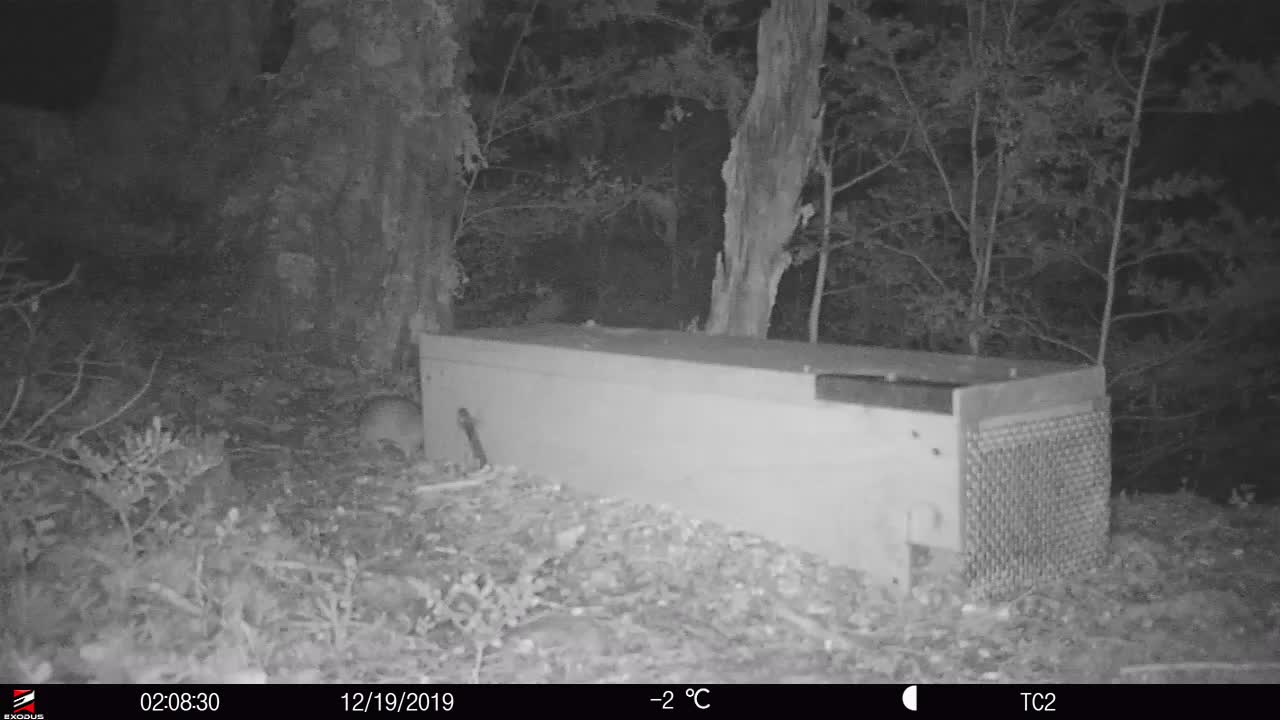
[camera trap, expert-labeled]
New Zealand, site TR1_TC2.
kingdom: Animalia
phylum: Chordata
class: Mammalia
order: Rodentia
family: Muridae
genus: Rattus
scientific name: Rattus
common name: rat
Rat (Rattus).